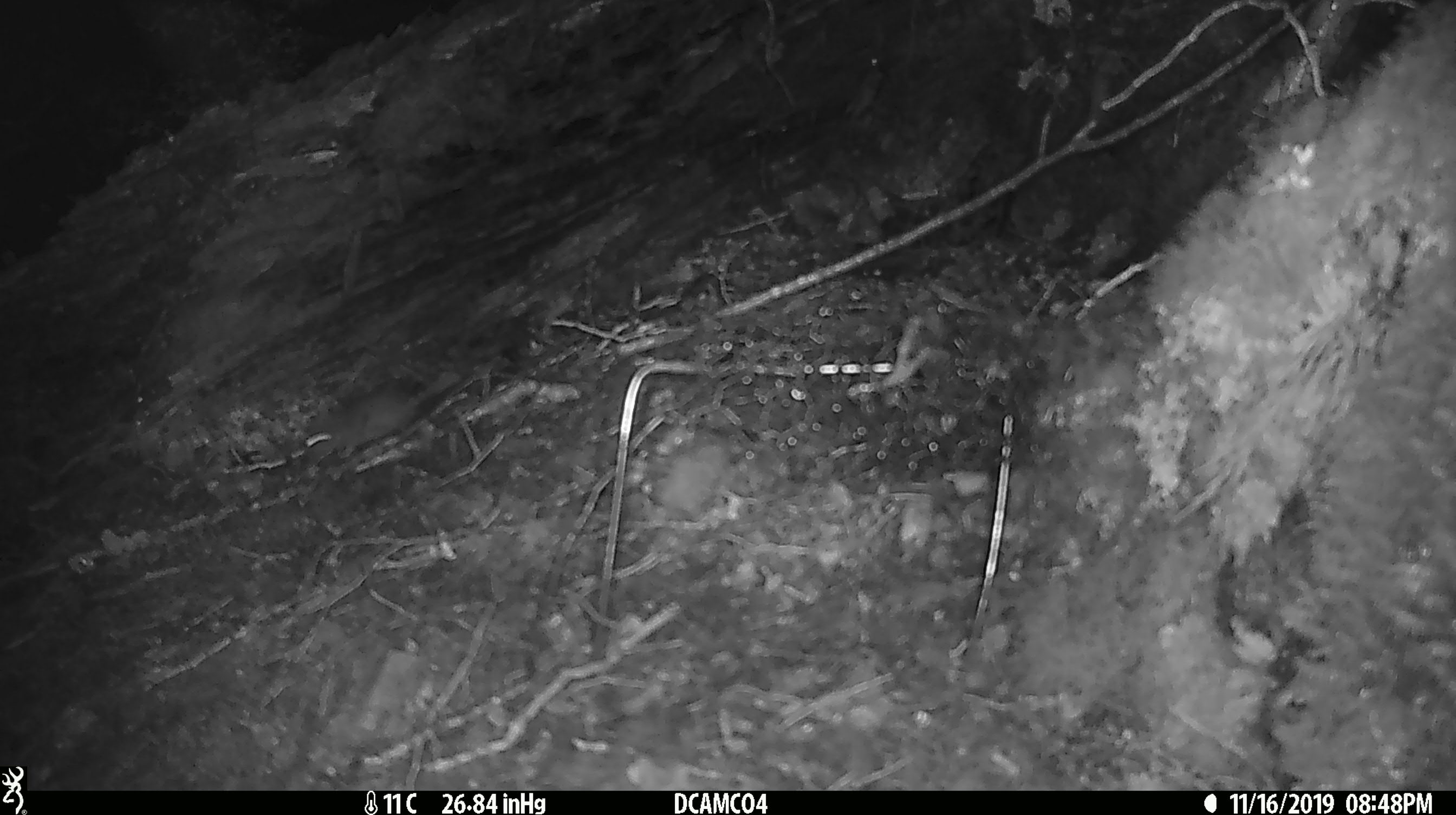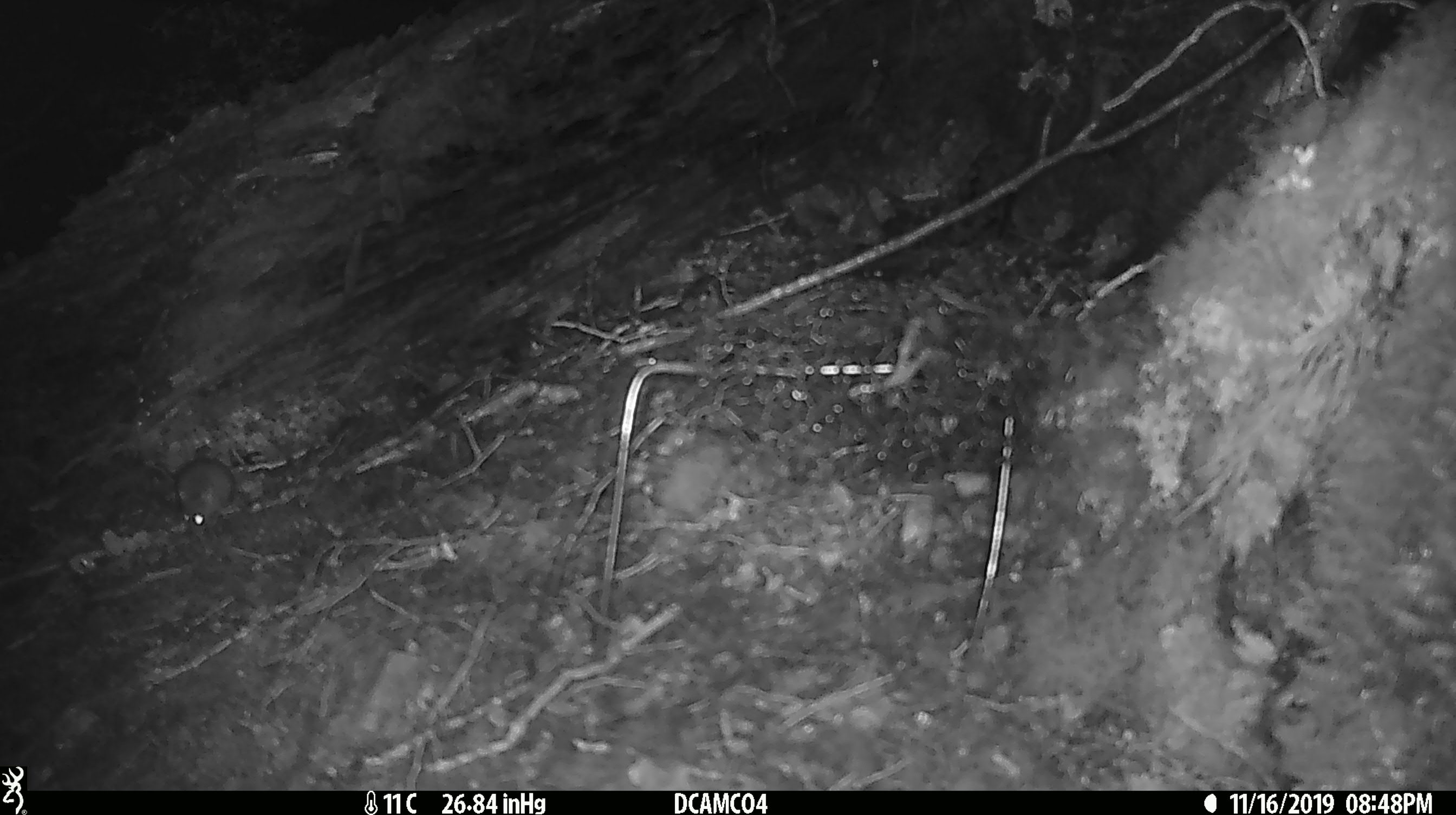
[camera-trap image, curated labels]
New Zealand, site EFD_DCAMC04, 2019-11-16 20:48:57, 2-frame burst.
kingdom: Animalia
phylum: Chordata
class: Mammalia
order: Rodentia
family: Muridae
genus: Mus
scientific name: Mus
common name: mouse